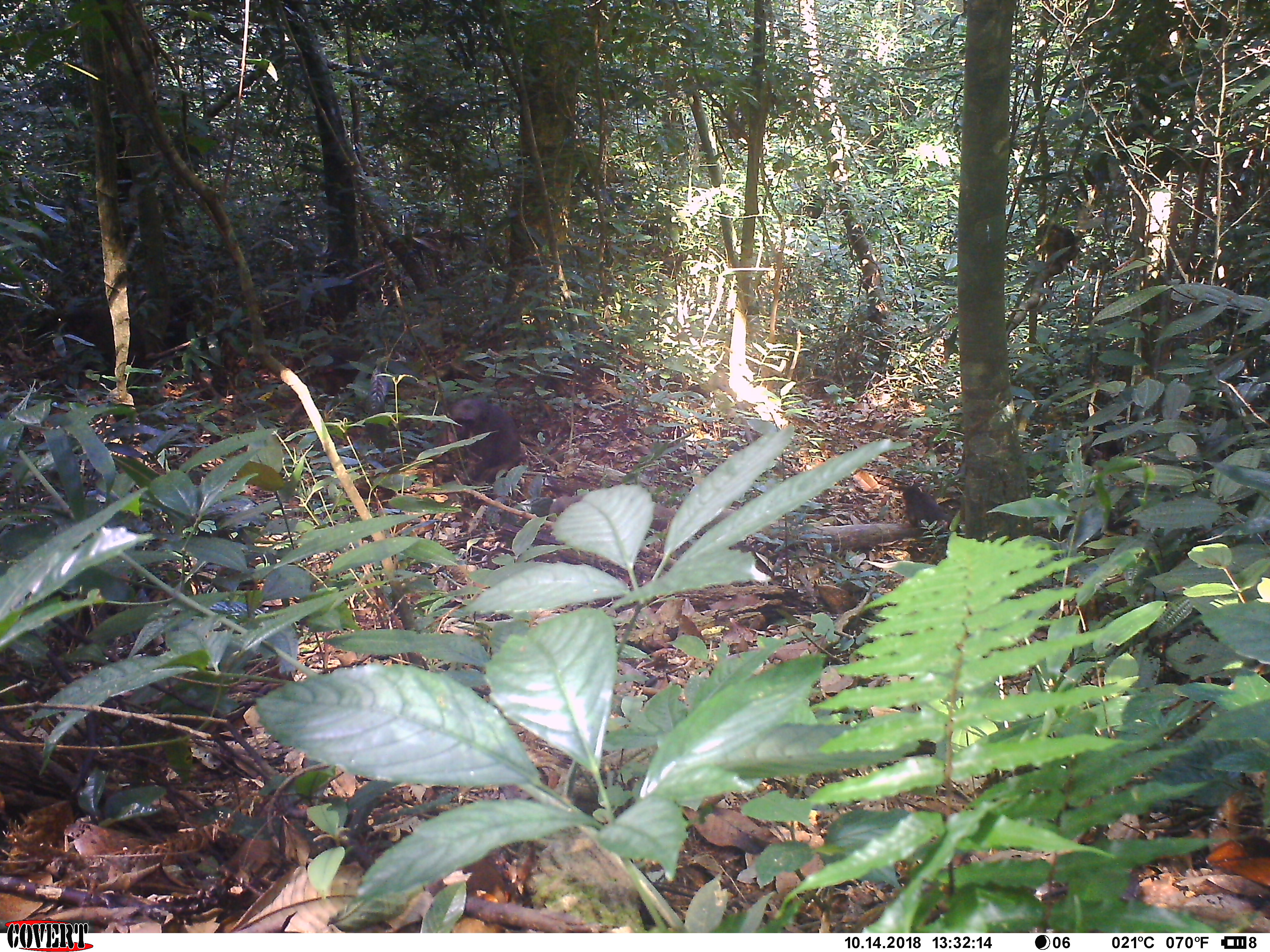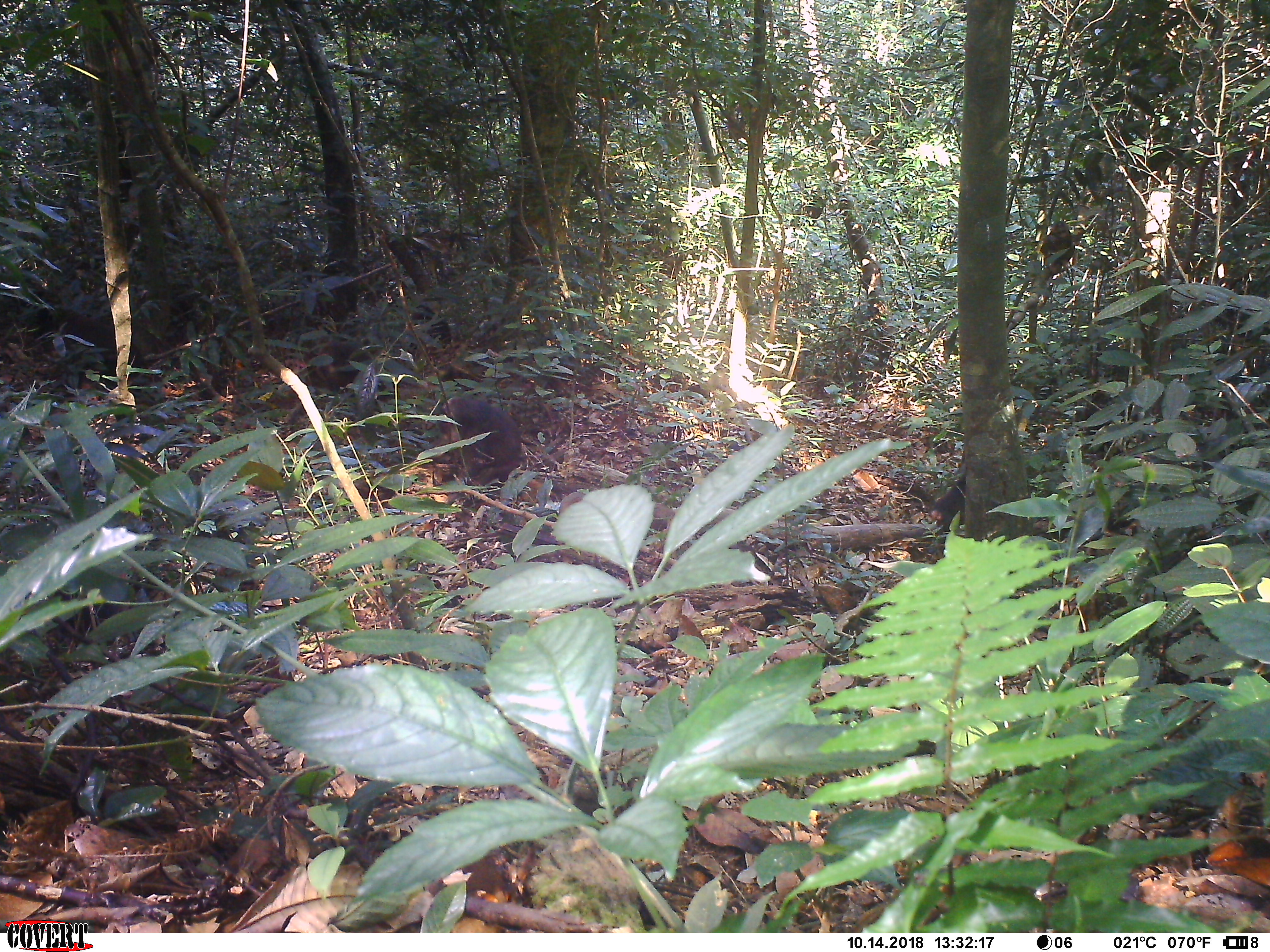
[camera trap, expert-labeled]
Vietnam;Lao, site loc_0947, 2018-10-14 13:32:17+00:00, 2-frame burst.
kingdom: Animalia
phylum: Chordata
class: Mammalia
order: Primates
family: Cercopithecidae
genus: Macaca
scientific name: Macaca arctoides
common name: stump-tailed macaque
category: stump tailed macaque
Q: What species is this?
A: Stump tailed macaque (stump-tailed macaque) (Macaca arctoides).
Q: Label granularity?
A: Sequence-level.